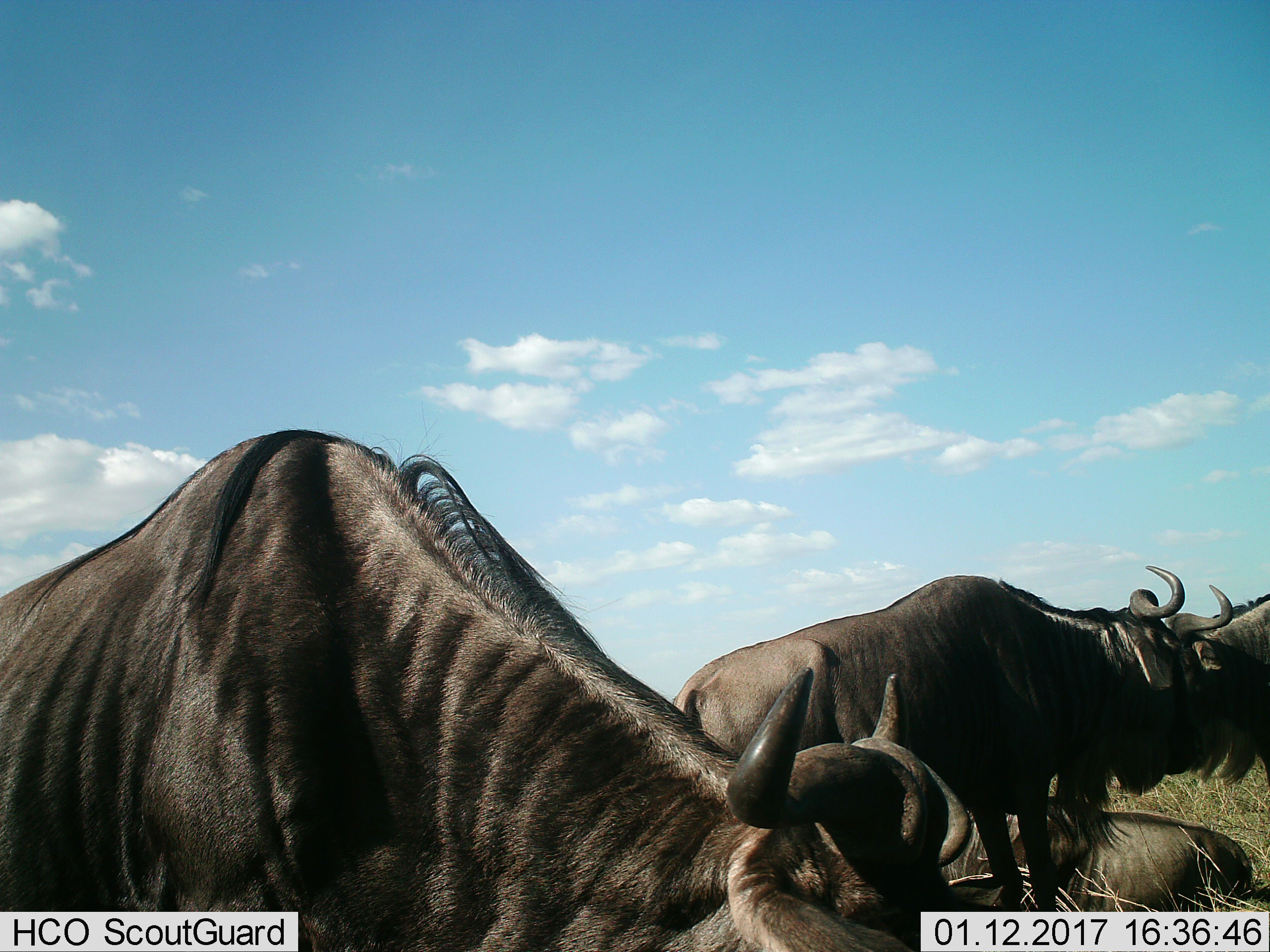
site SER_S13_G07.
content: unidentified animal